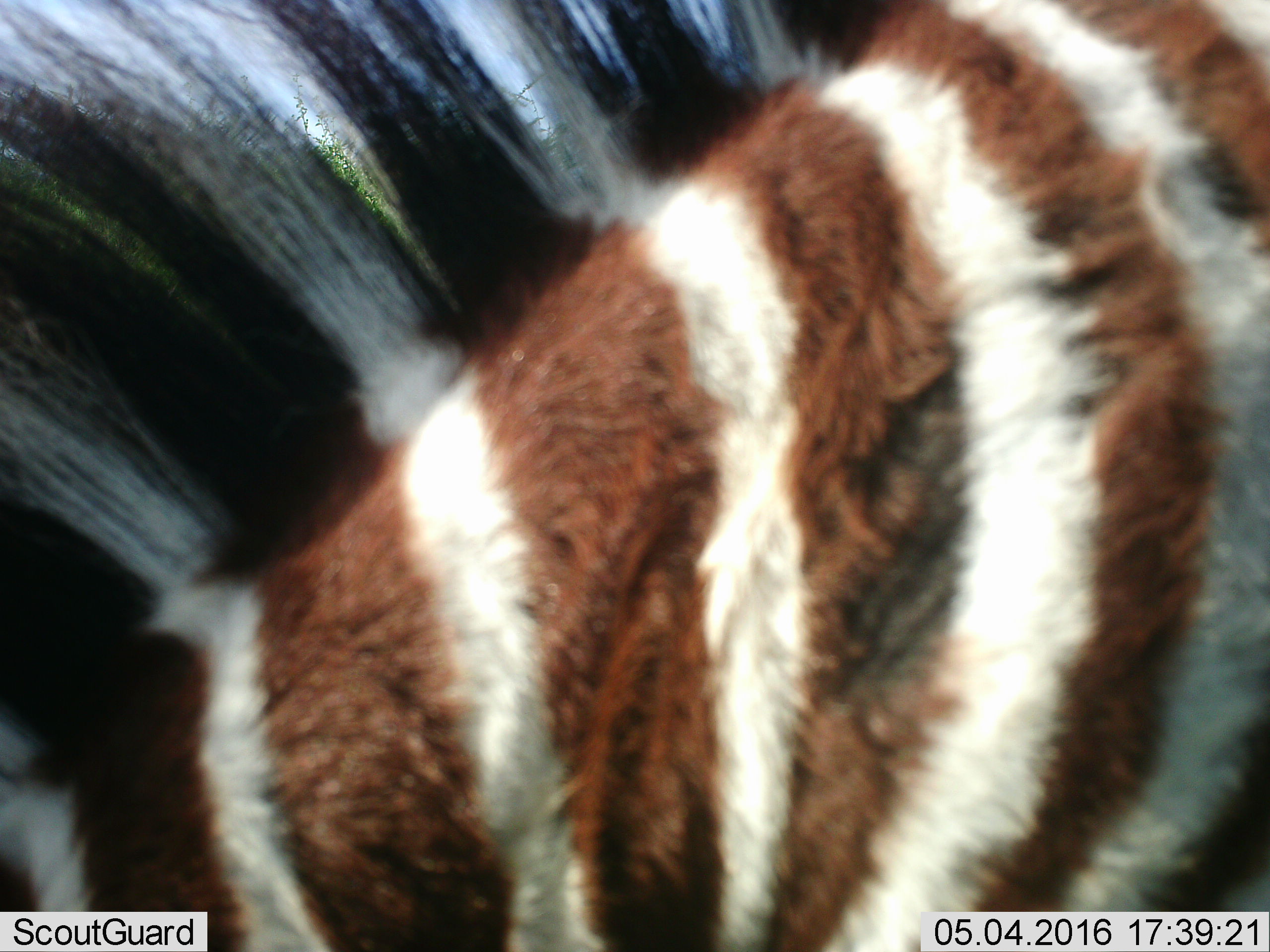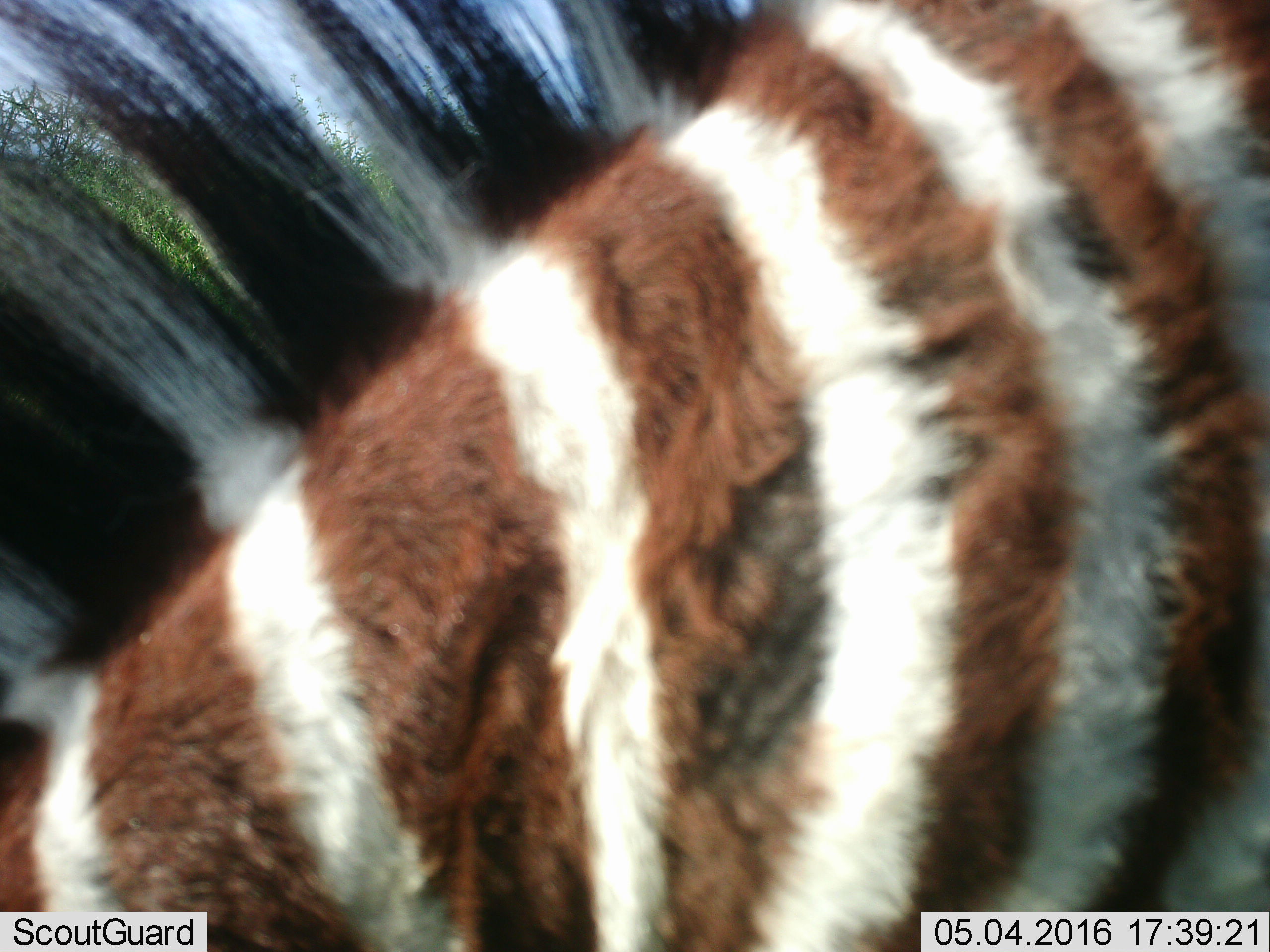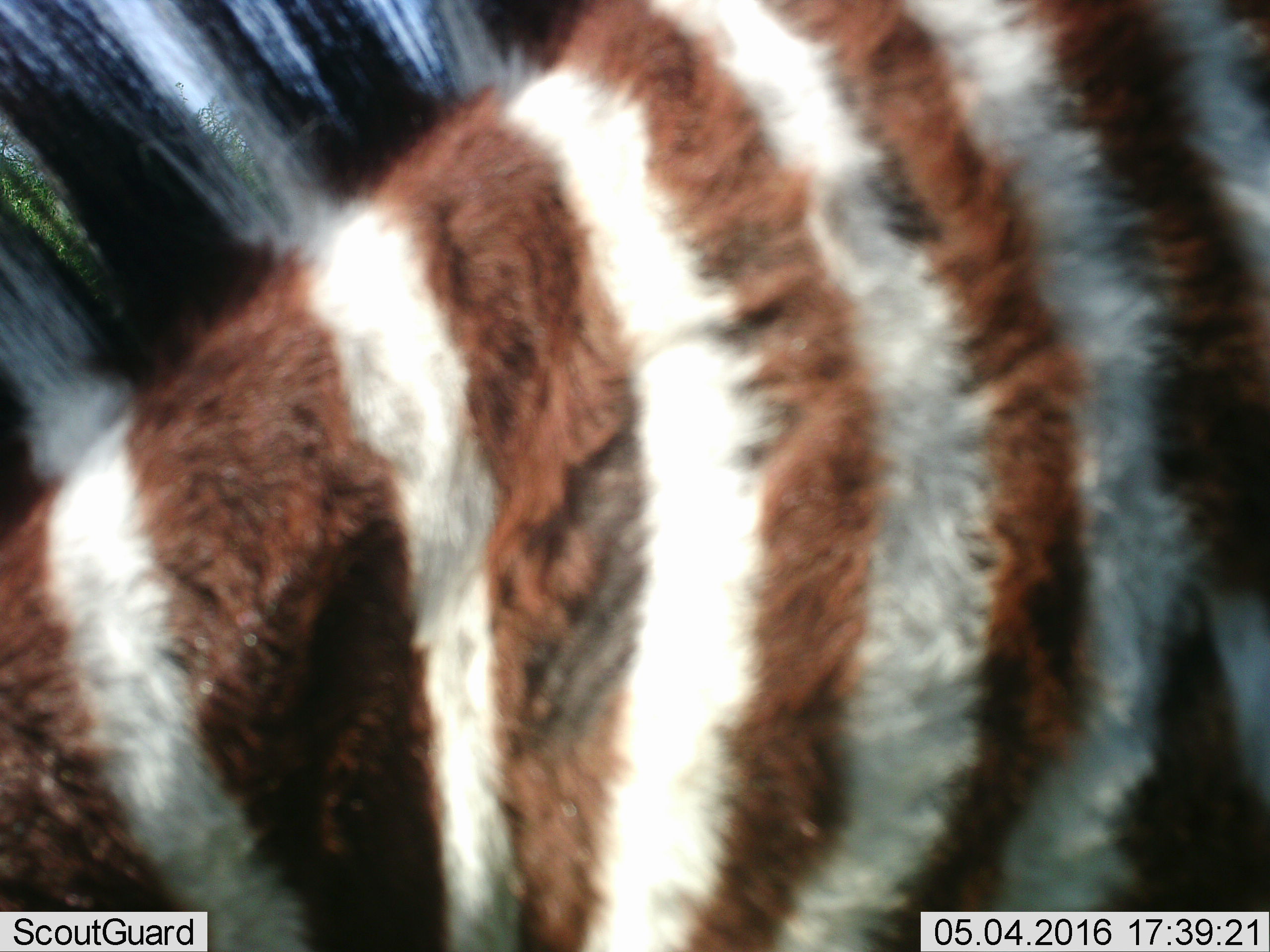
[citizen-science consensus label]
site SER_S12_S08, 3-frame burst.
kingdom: Animalia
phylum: Chordata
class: Mammalia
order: Perissodactyla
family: Equidae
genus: Equus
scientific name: Equus quagga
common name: plains zebra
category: zebraplains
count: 1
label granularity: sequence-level